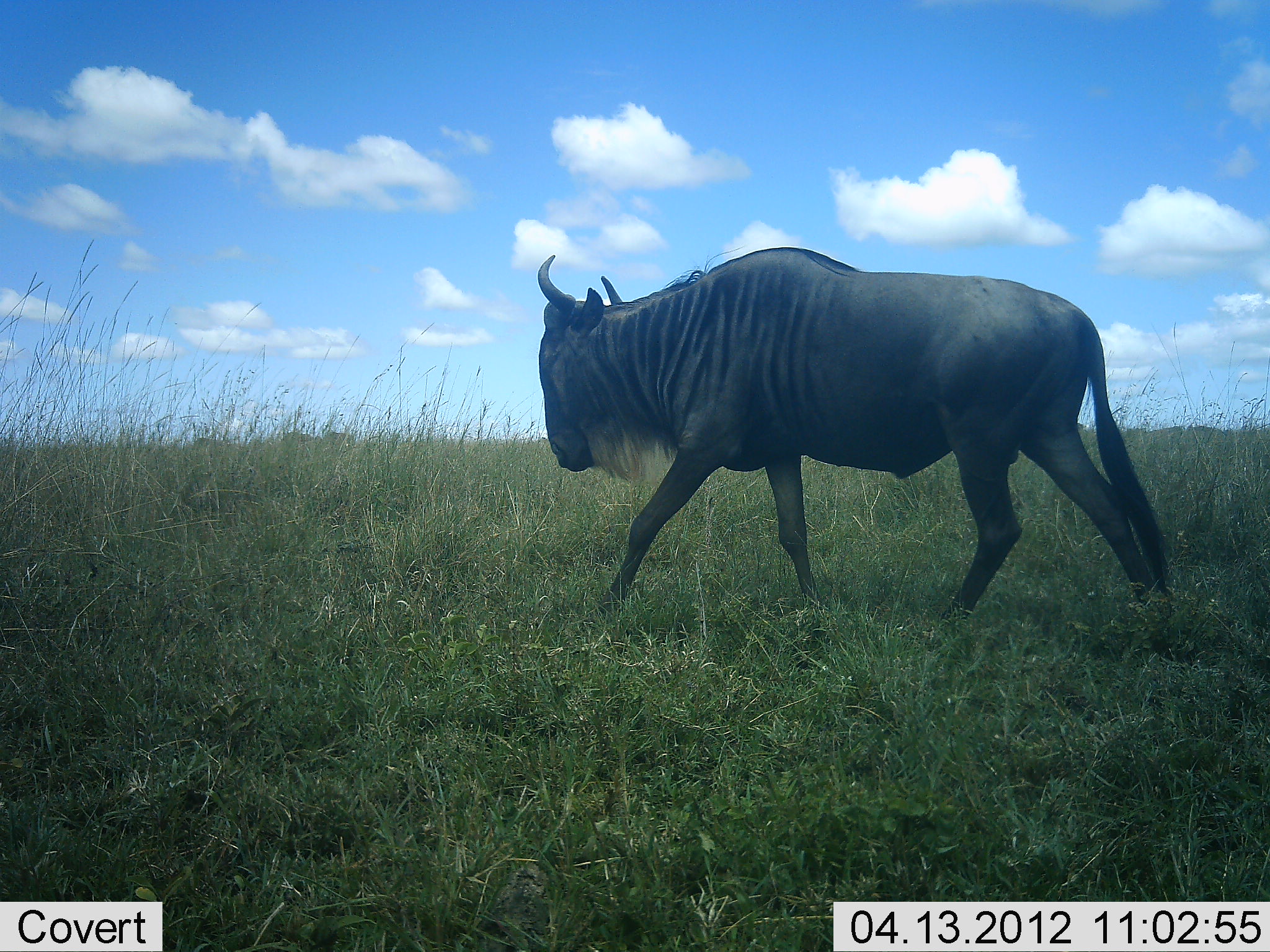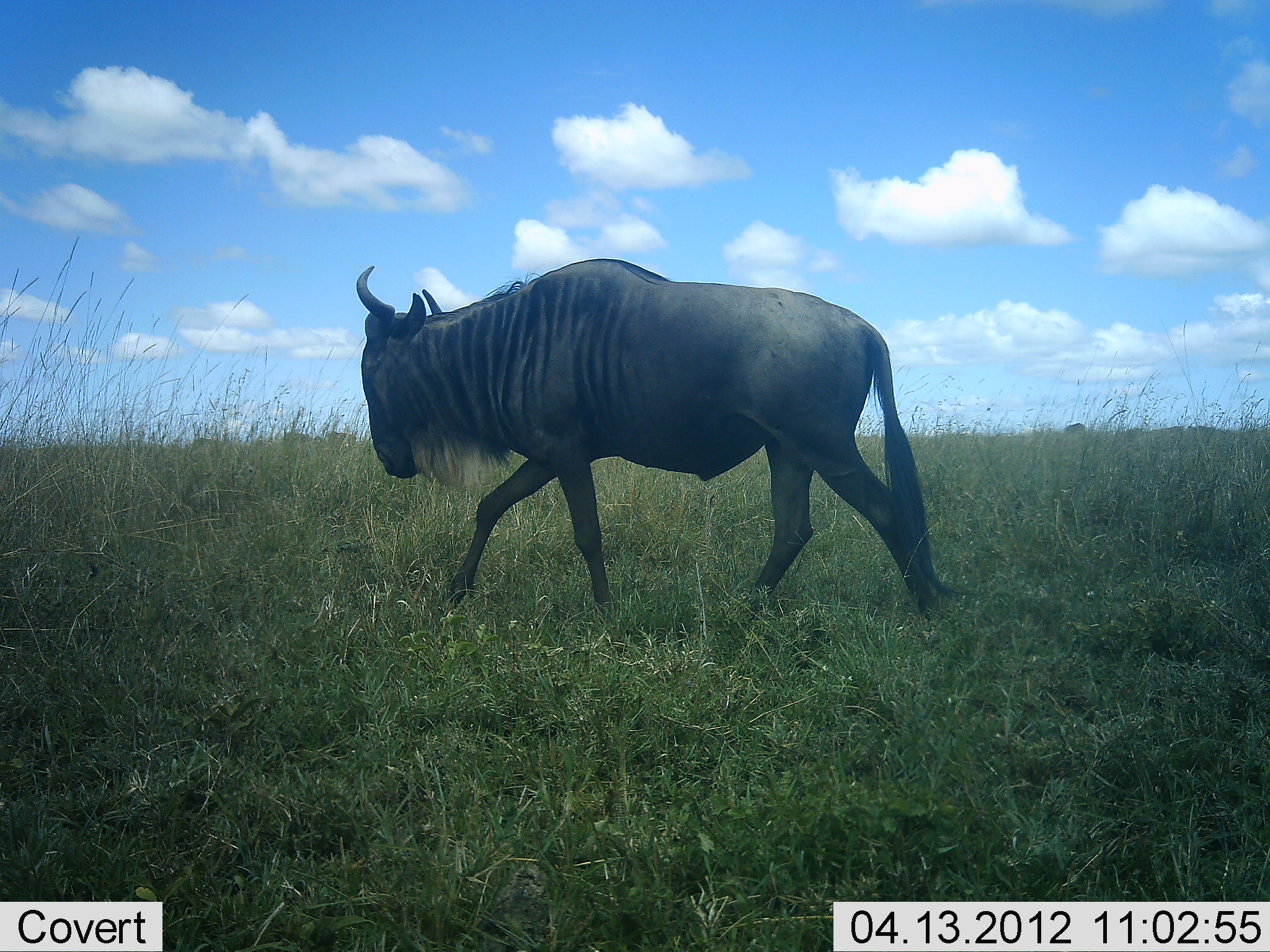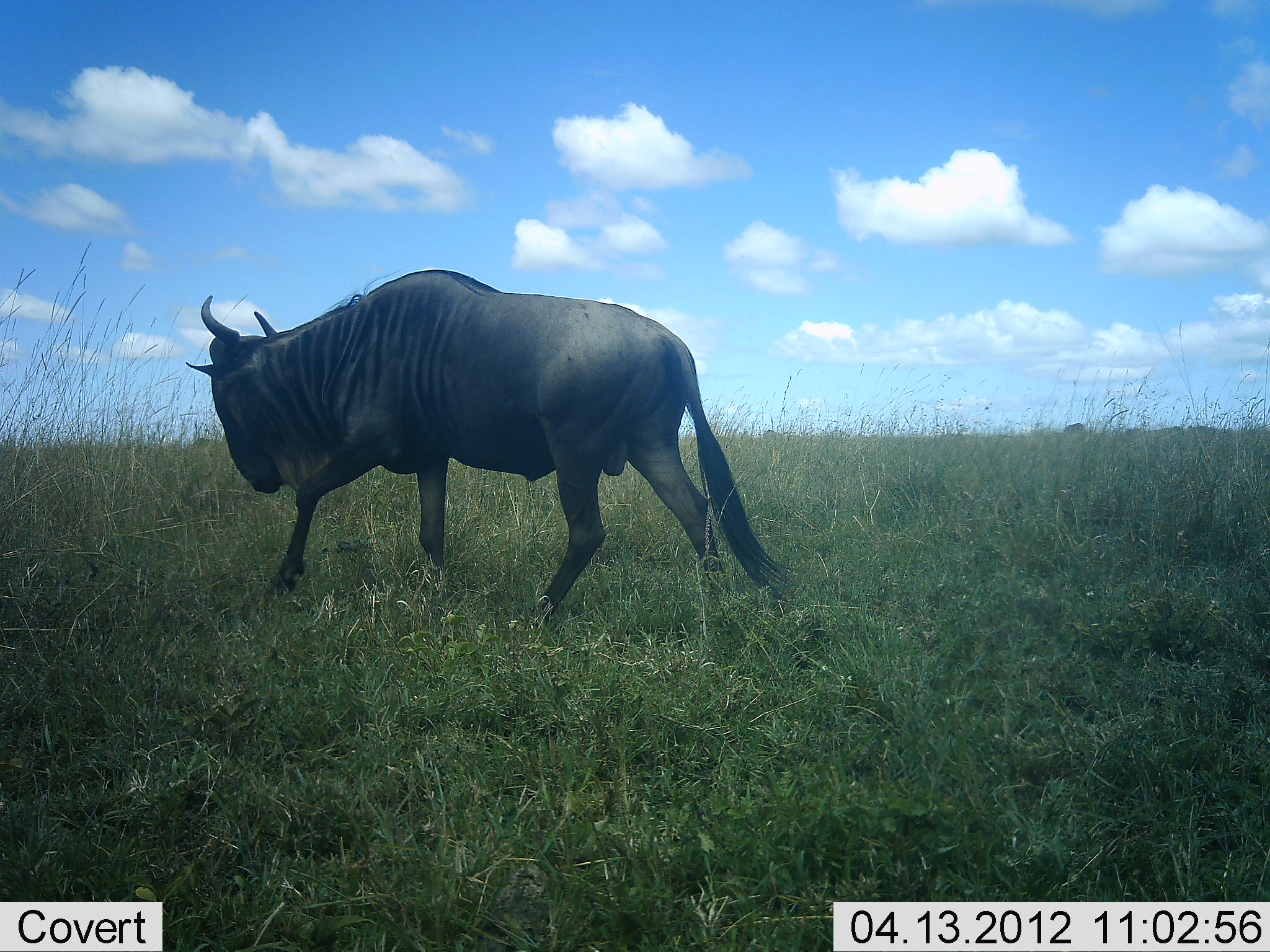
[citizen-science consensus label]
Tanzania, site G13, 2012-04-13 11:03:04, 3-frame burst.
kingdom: Animalia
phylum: Chordata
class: Mammalia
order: Artiodactyla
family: Bovidae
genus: Connochaetes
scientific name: Connochaetes taurinus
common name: blue wildebeest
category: wildebeest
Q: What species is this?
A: Wildebeest (blue wildebeest) (Connochaetes taurinus).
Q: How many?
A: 1.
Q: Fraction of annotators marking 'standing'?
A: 0%.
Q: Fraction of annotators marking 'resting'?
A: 0%.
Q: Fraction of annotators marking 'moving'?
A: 100%.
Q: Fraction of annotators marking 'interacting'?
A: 0%.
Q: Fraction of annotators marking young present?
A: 0%.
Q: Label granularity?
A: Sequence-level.